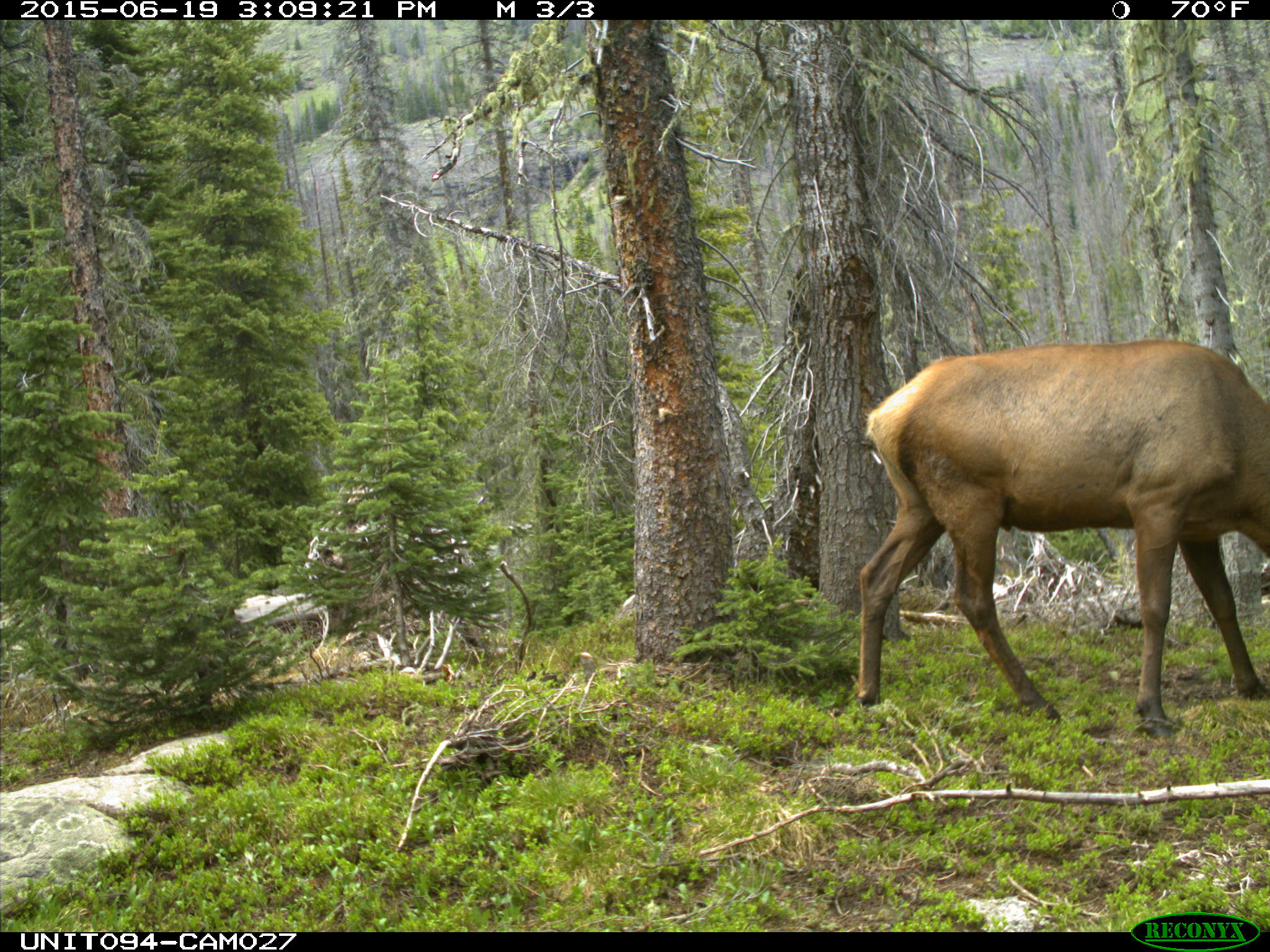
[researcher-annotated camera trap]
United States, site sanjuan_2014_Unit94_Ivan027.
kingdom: Animalia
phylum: Chordata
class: Mammalia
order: Artiodactyla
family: Cervidae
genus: Cervus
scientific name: Cervus elaphus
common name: red deer